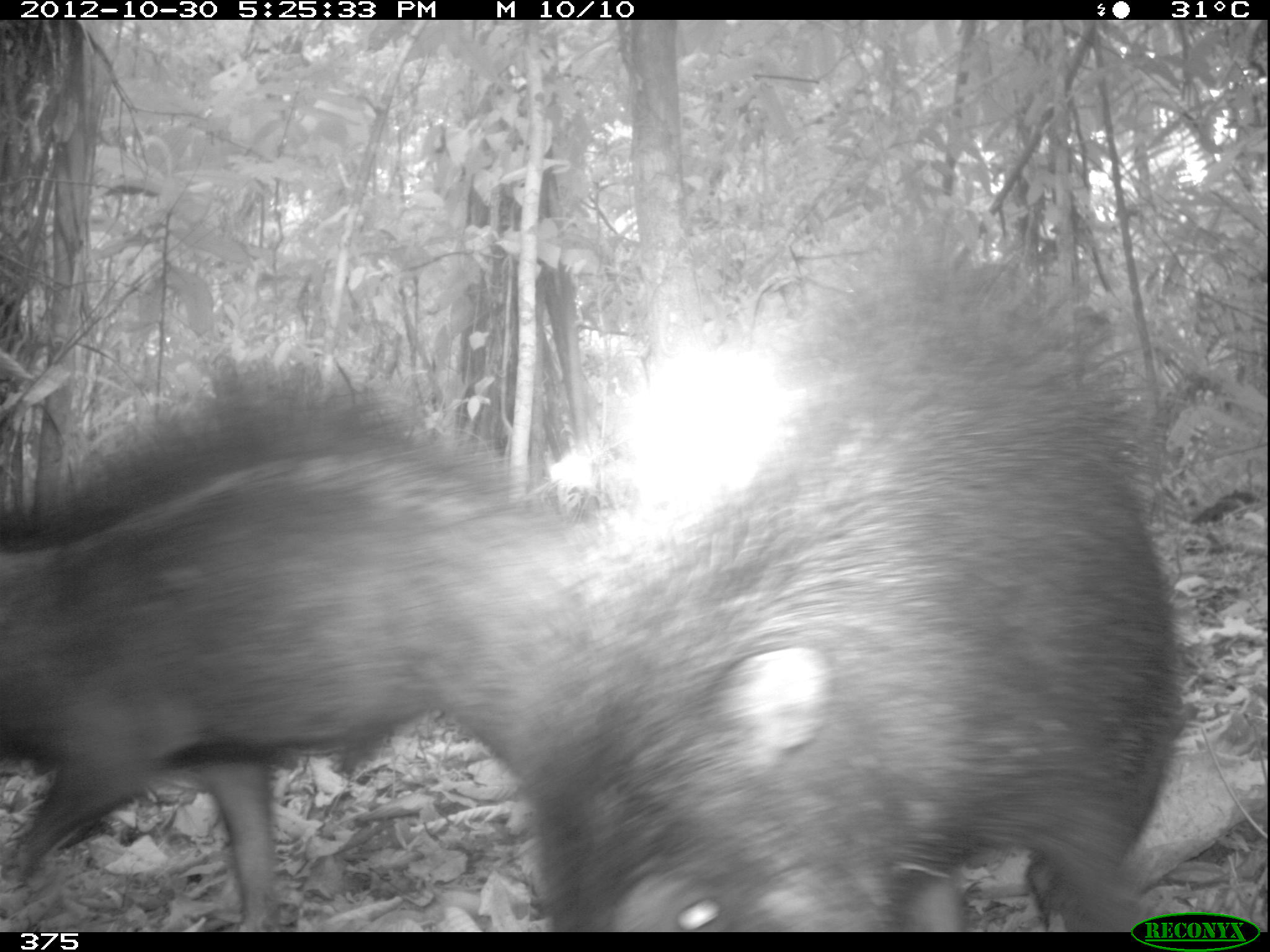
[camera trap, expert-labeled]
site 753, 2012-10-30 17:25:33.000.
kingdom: Animalia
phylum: Chordata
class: Mammalia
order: Artiodactyla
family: Tayassuidae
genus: Tayassu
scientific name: Tayassu pecari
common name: white-lipped peccary